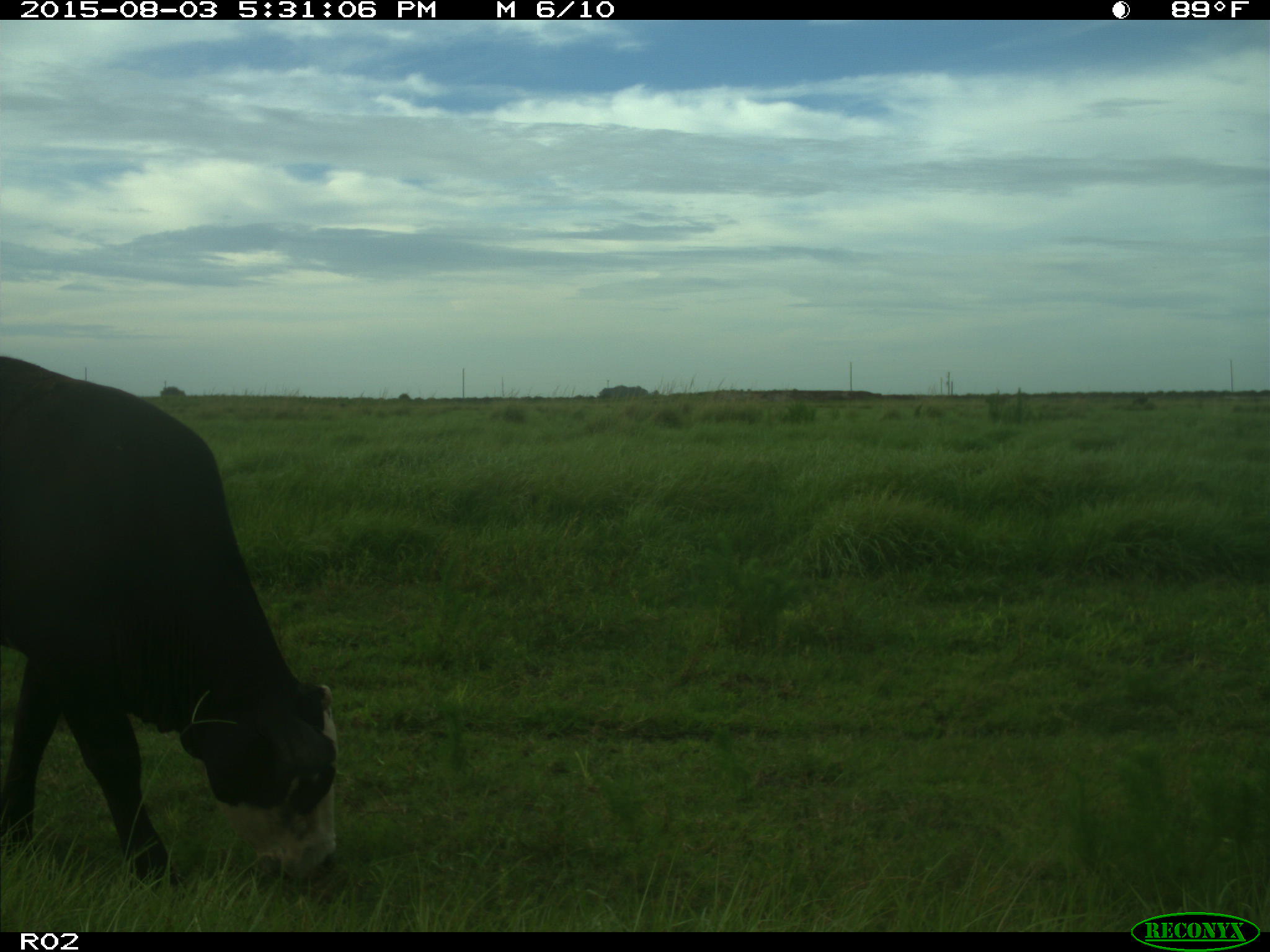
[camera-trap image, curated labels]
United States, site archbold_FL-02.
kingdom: Animalia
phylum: Chordata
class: Mammalia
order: Artiodactyla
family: Bovidae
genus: Bos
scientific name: Bos taurus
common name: domestic cow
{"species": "Bos taurus (domestic cow)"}